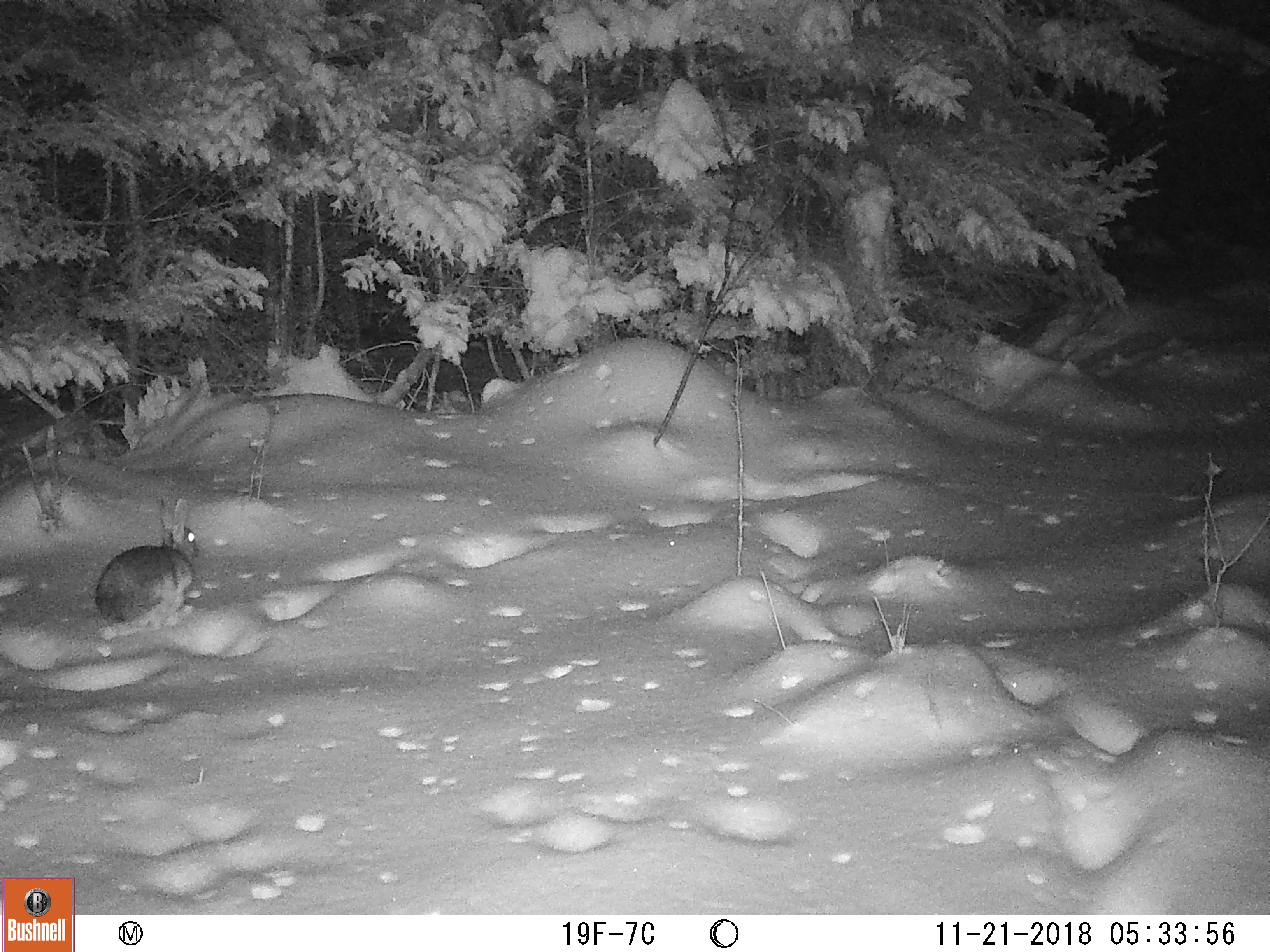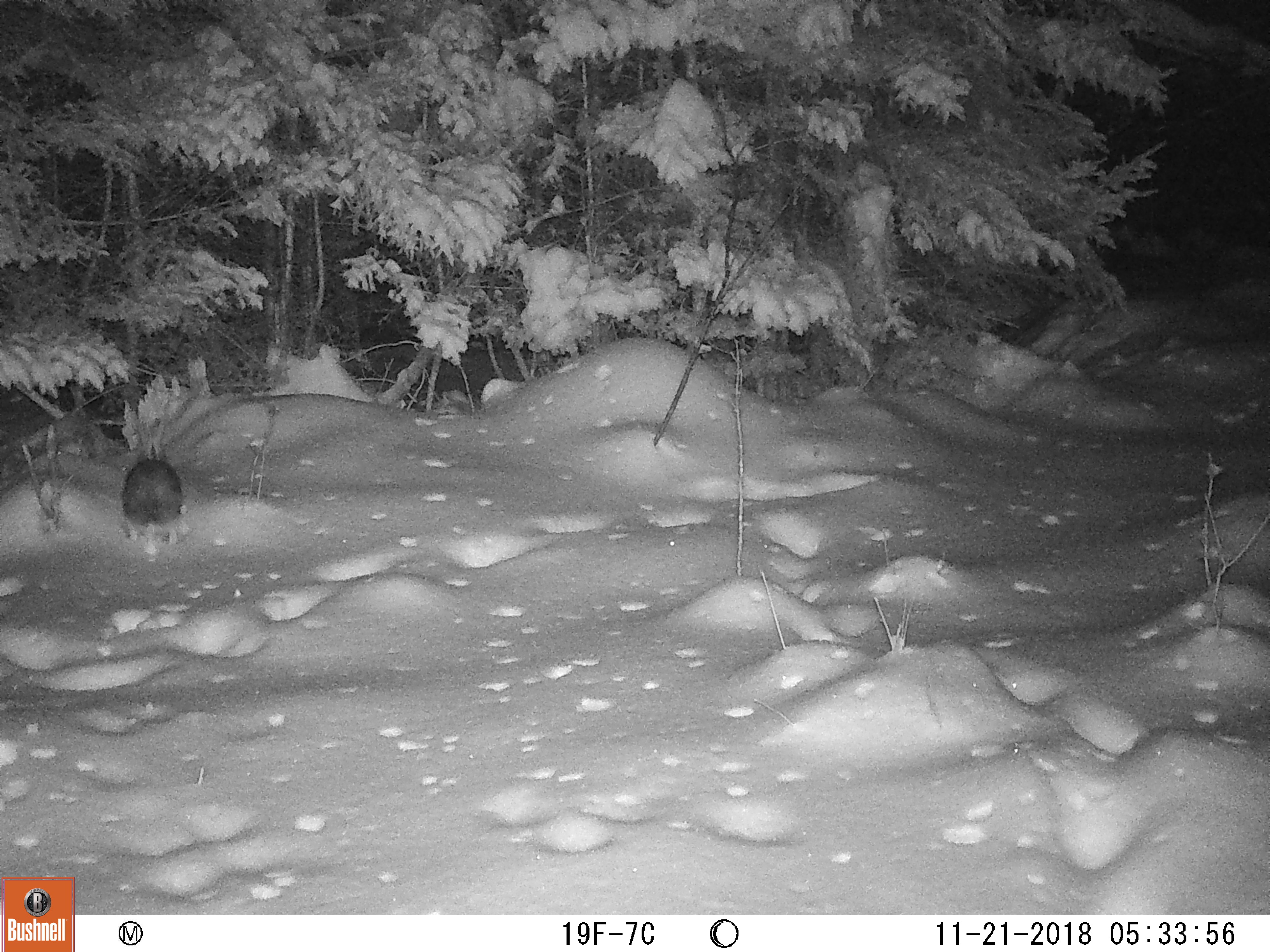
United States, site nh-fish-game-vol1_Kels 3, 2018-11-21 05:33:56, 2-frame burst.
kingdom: Animalia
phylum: Chordata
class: Mammalia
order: Lagomorpha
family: Leporidae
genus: Lepus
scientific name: Lepus americanus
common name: snowshoe hare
Snowshoe hare (Lepus americanus).